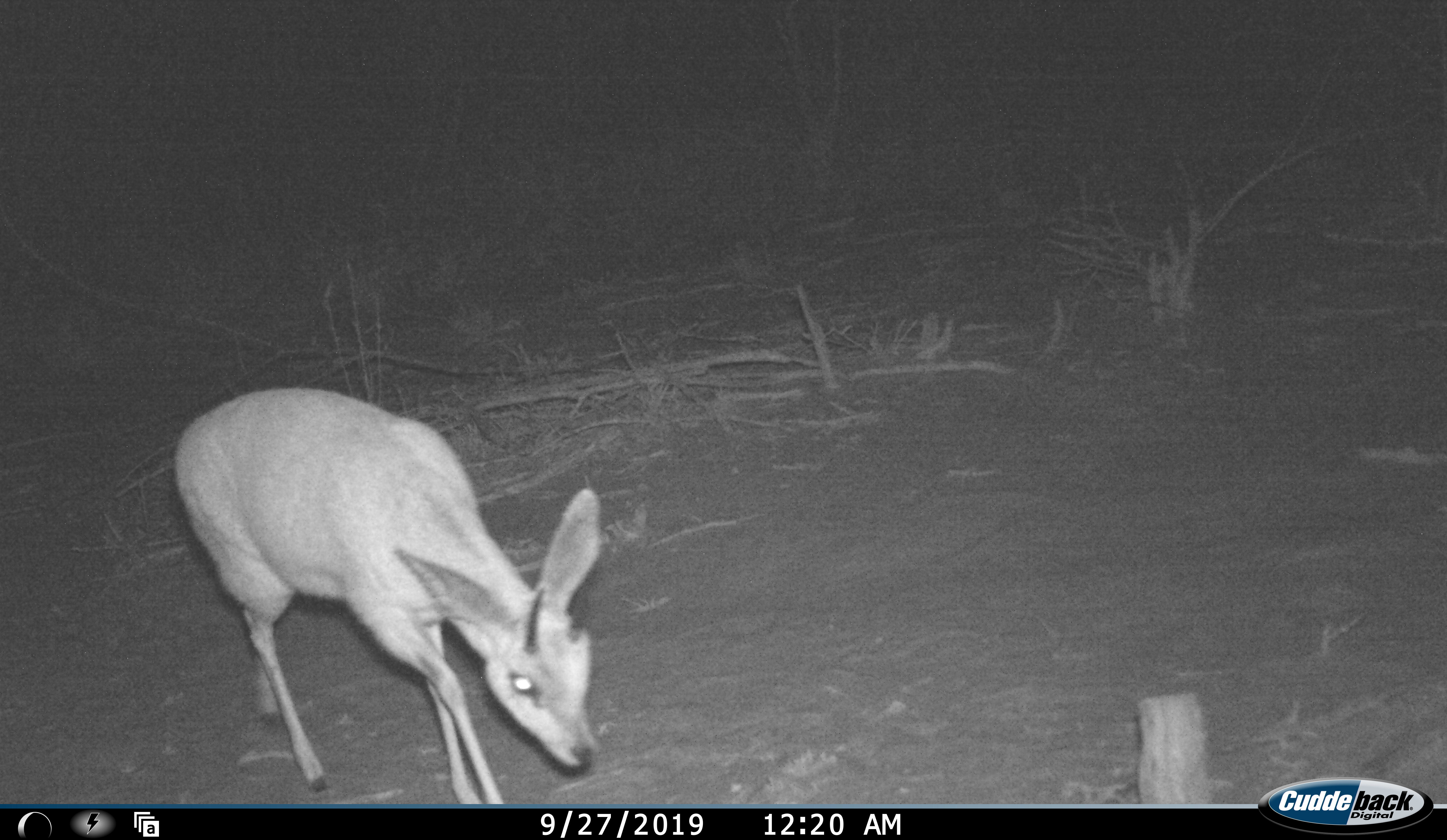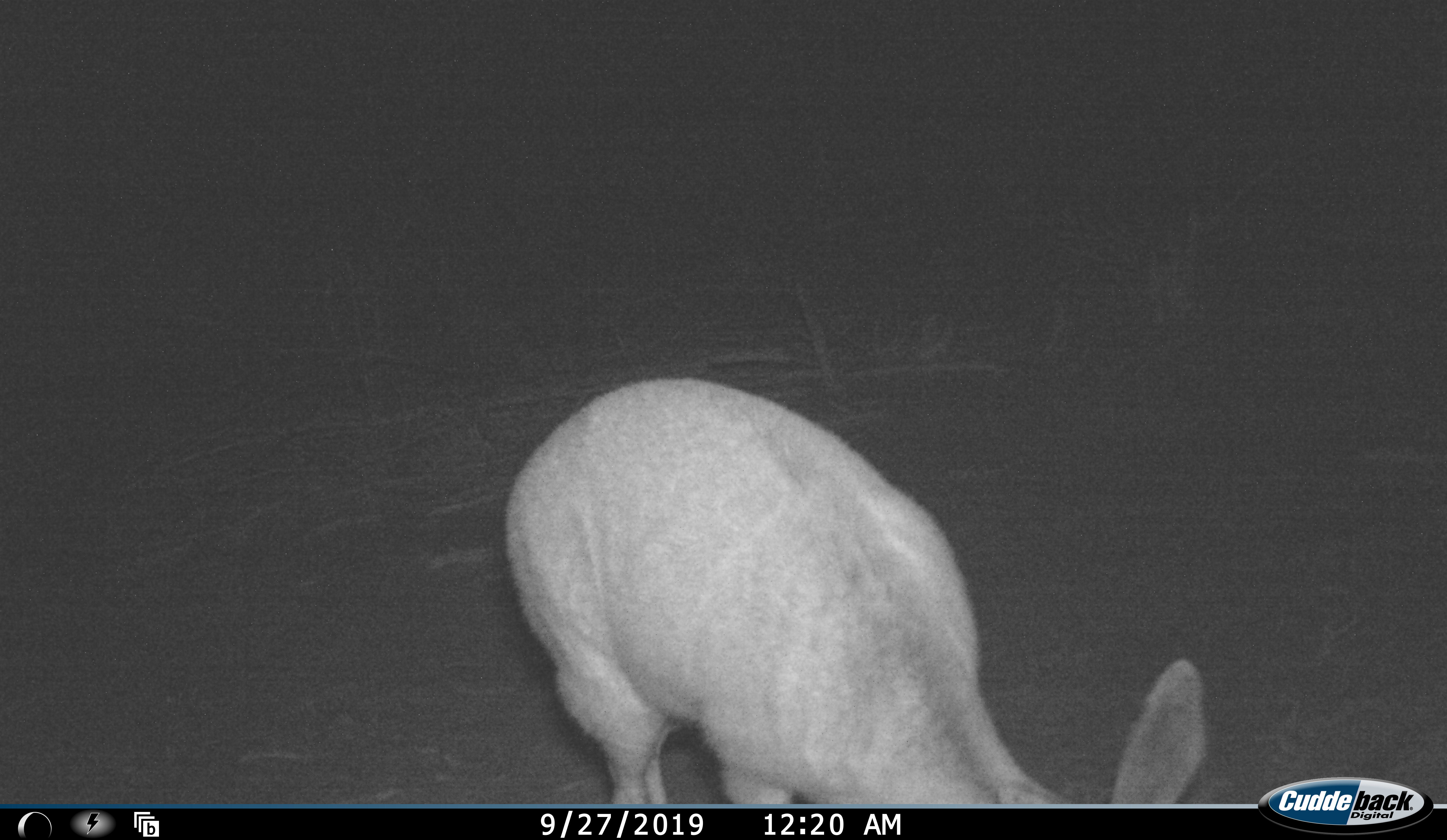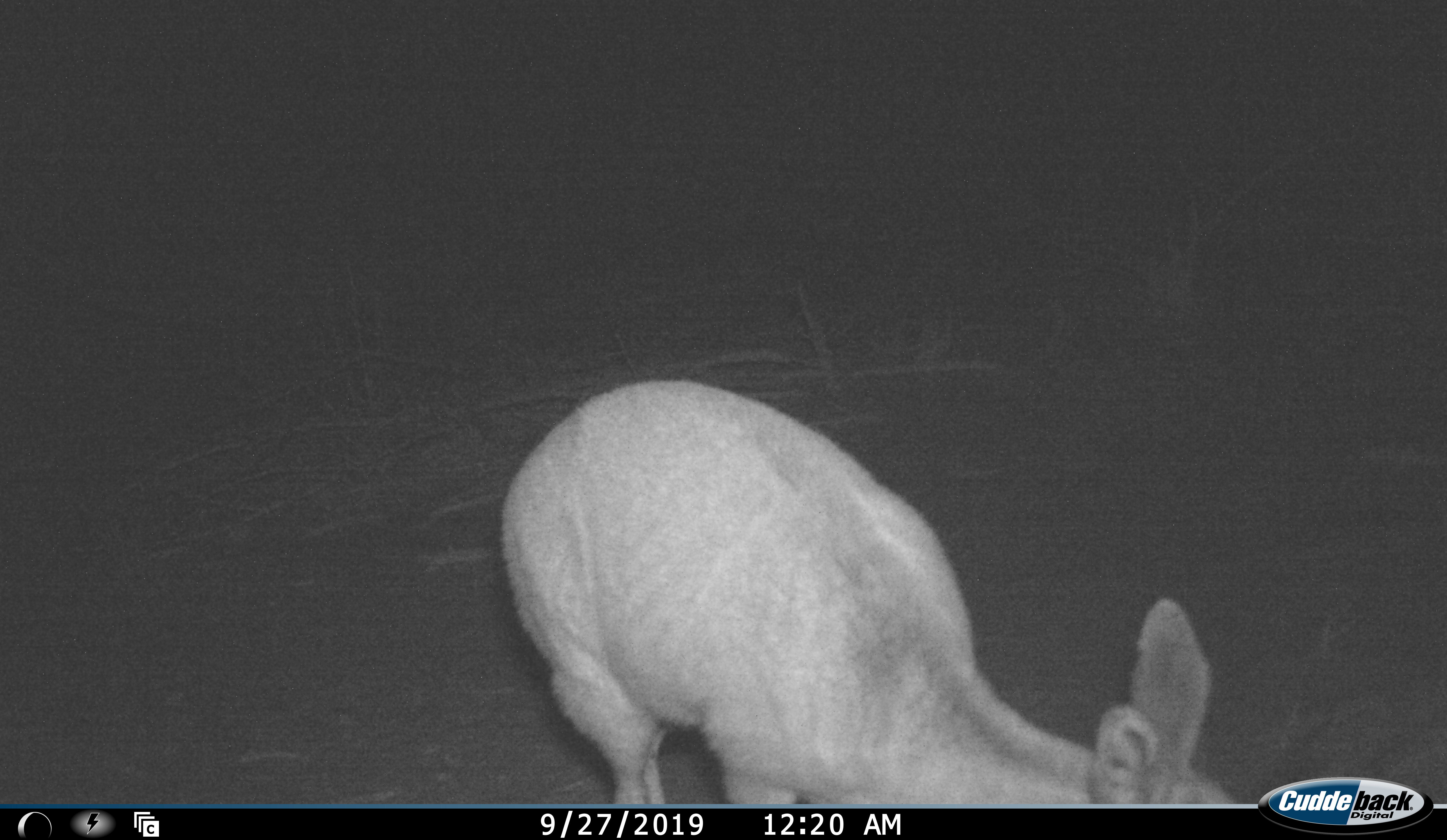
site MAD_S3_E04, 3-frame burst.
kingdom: Animalia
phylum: Chordata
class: Mammalia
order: Artiodactyla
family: Bovidae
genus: Raphicerus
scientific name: Raphicerus campestris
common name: steenbok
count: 1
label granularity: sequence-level